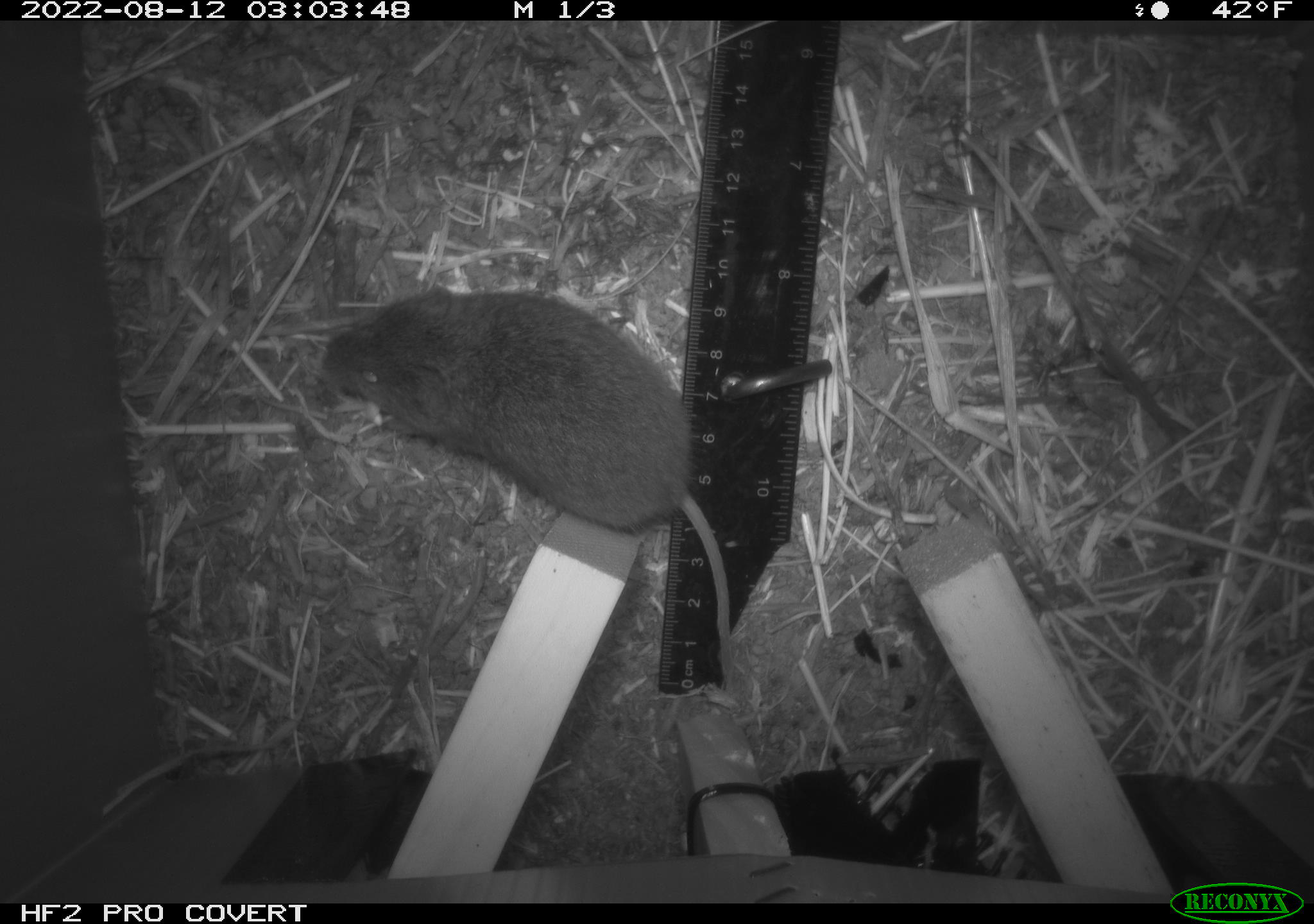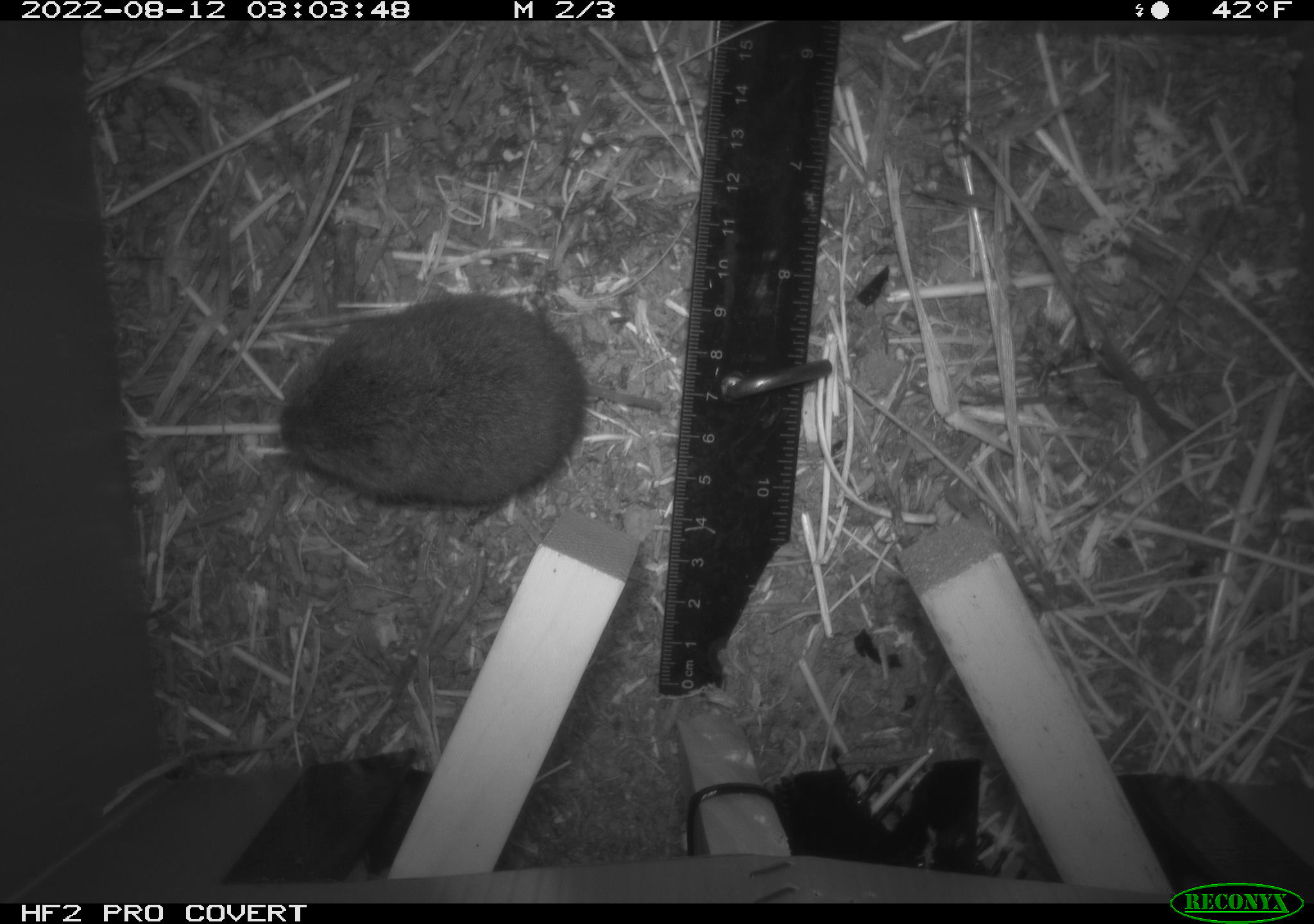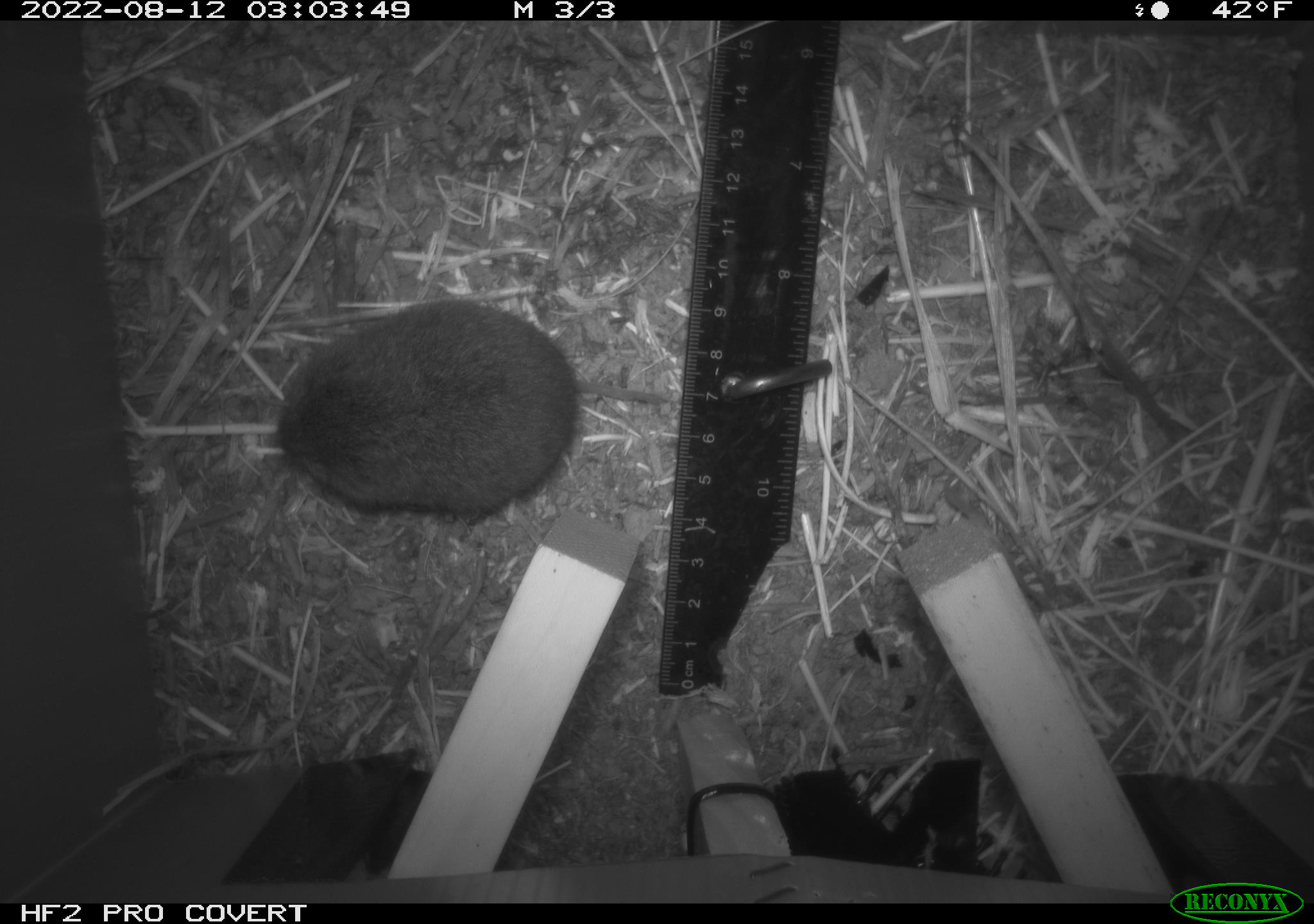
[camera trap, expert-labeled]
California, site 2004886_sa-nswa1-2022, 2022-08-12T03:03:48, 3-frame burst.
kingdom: Animalia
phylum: Chordata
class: Mammalia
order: Rodentia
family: Cricetidae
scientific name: Cricetidae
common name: hamsters, voles, lemmings, and allies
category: cricetidae family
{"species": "cricetidae family (hamsters, voles, lemmings, and allies) (Cricetidae)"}